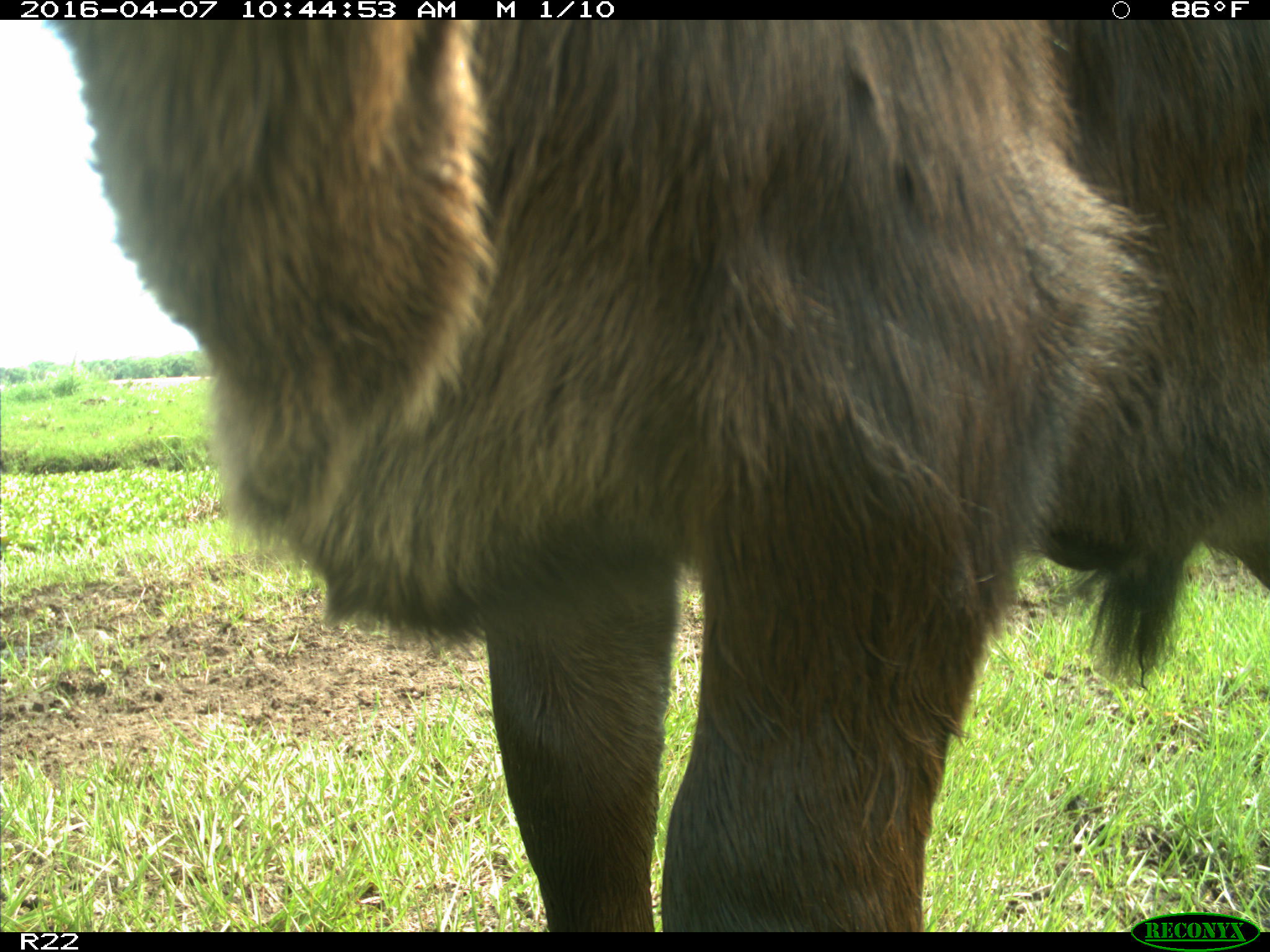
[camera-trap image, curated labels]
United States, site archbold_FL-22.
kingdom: Animalia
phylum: Chordata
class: Mammalia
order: Artiodactyla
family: Bovidae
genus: Bos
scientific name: Bos taurus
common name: domestic cow